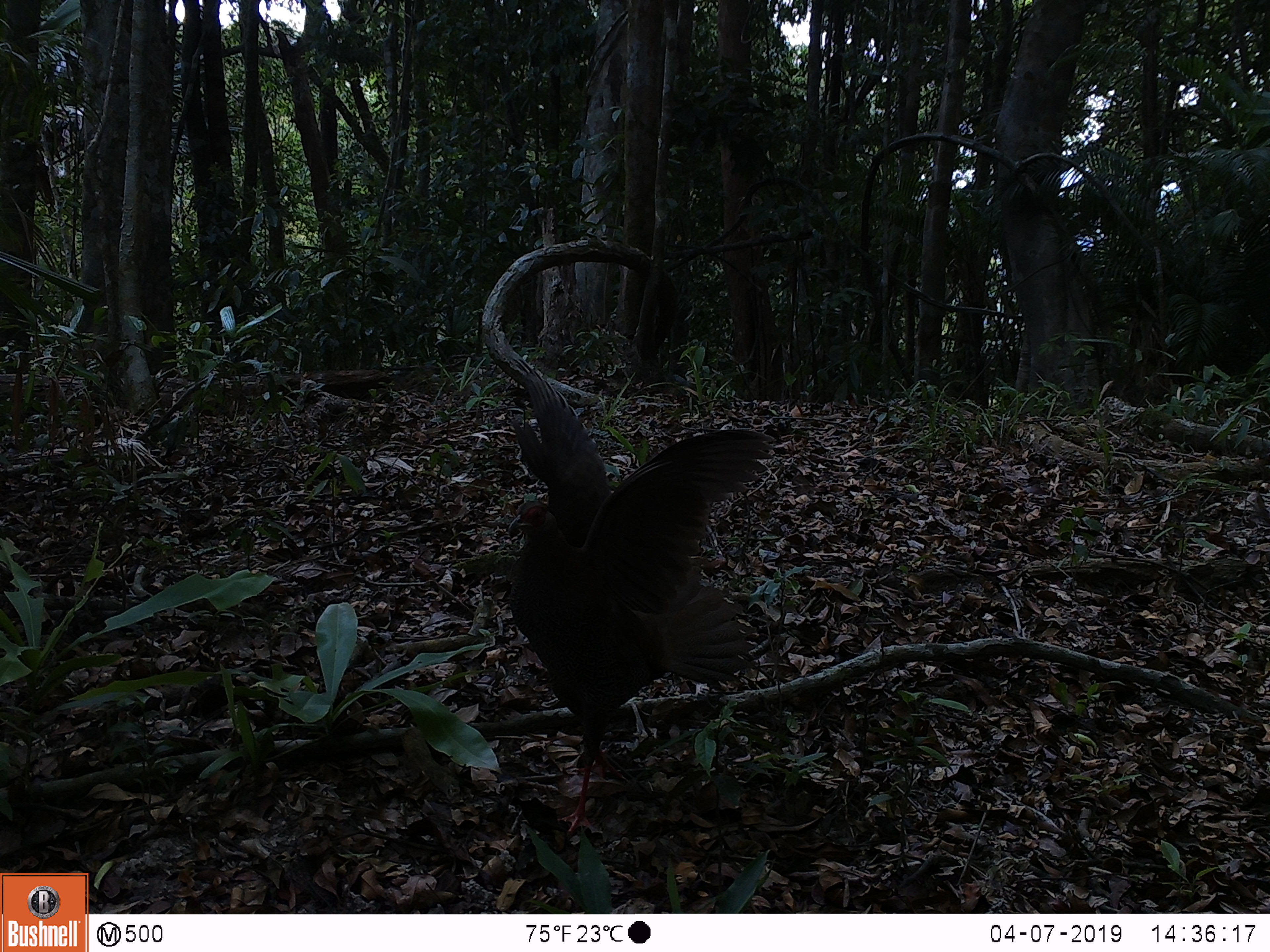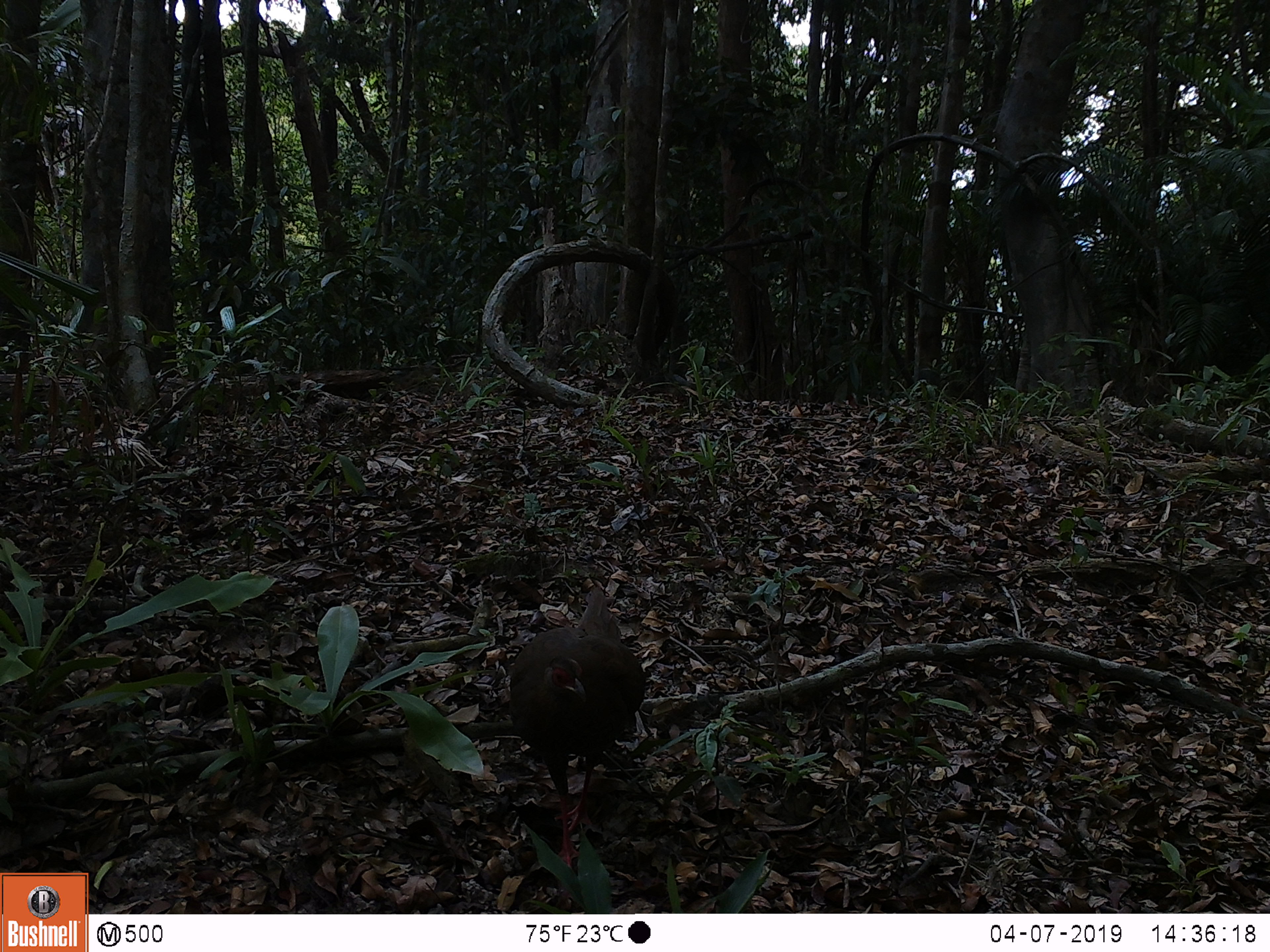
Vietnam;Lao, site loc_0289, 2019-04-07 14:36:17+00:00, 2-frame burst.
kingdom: Animalia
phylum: Chordata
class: Aves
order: Galliformes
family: Phasianidae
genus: Lophura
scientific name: Lophura nycthemera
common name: silver pheasant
Silver pheasant (Lophura nycthemera). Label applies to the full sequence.